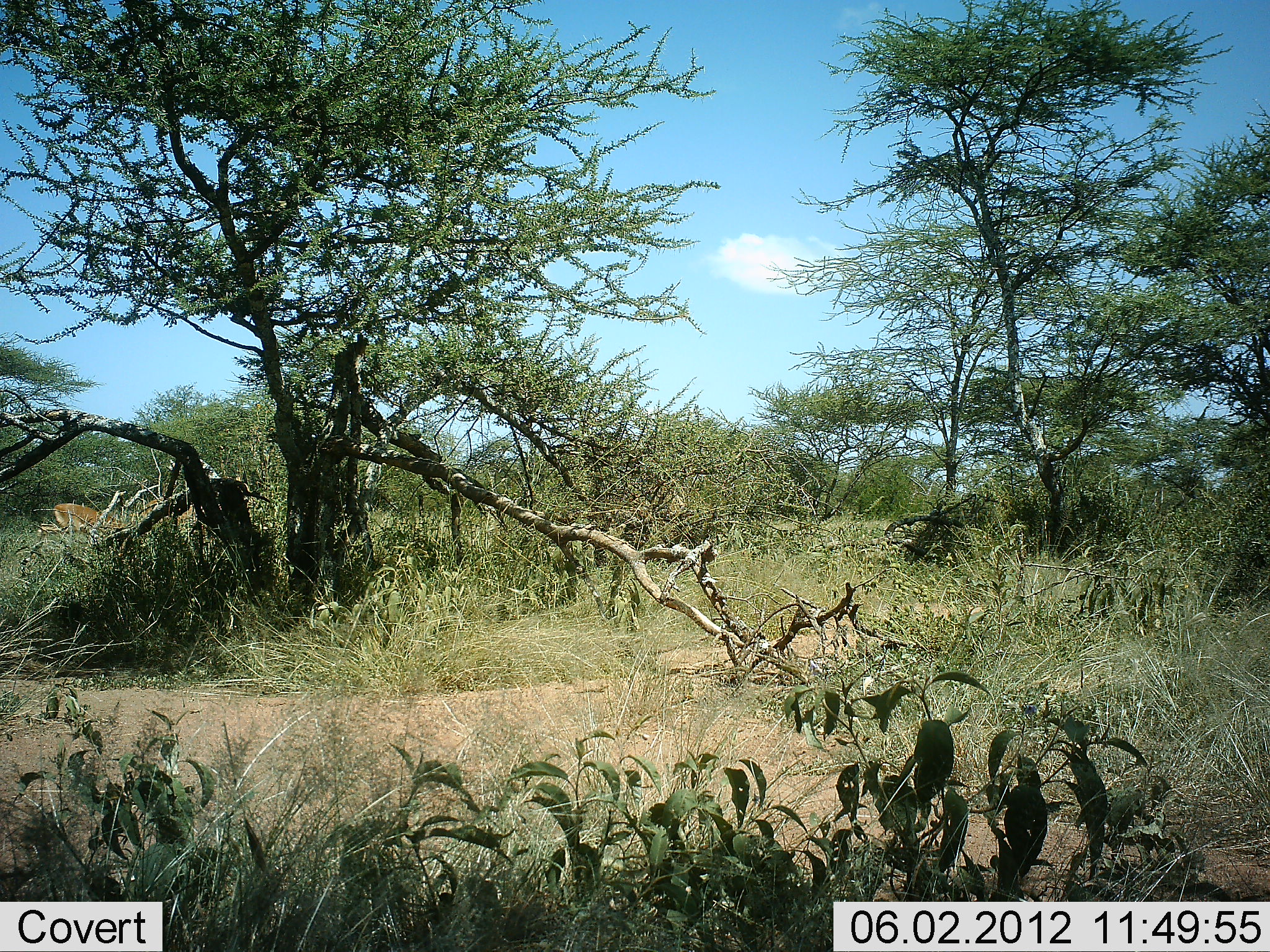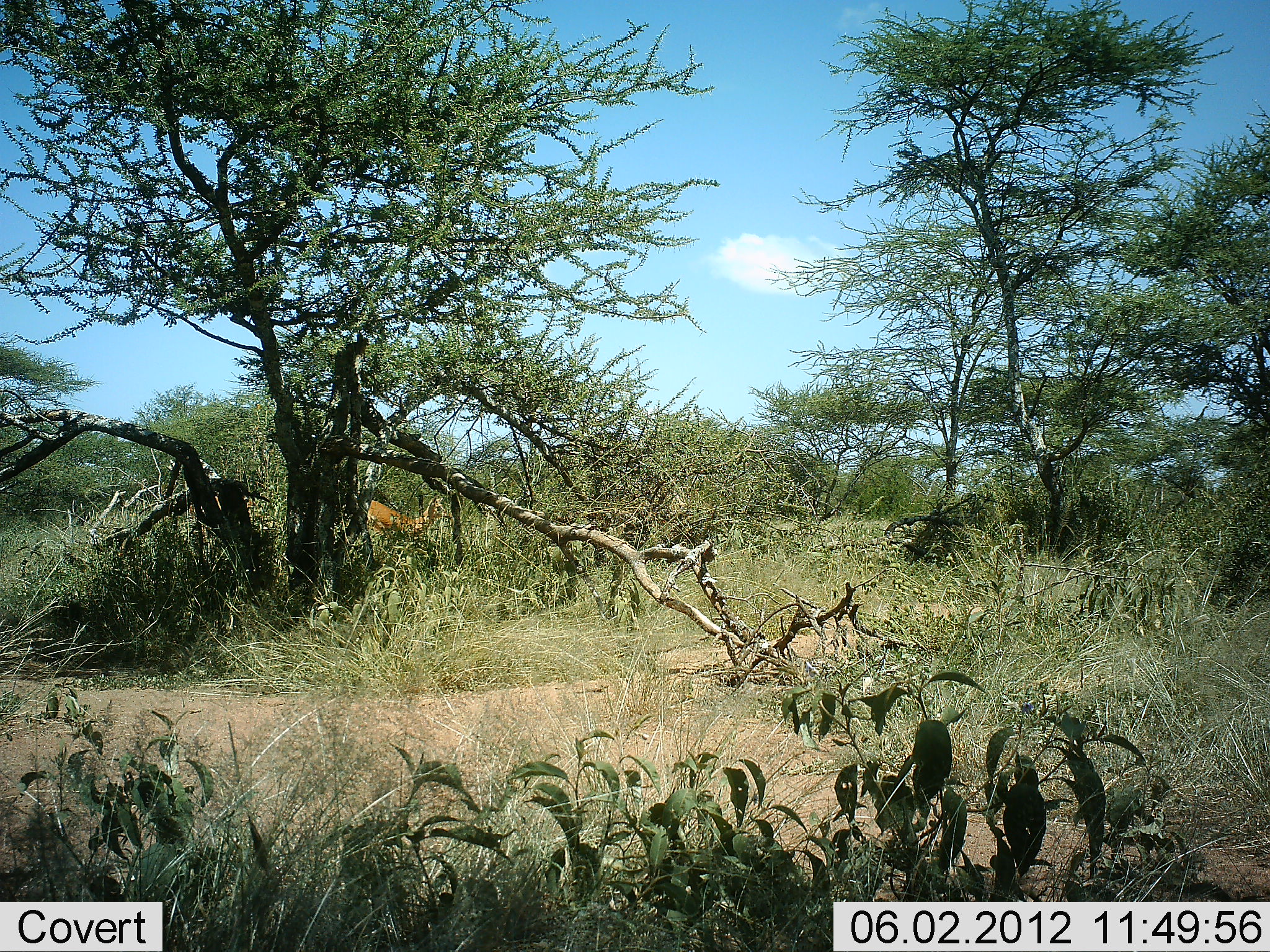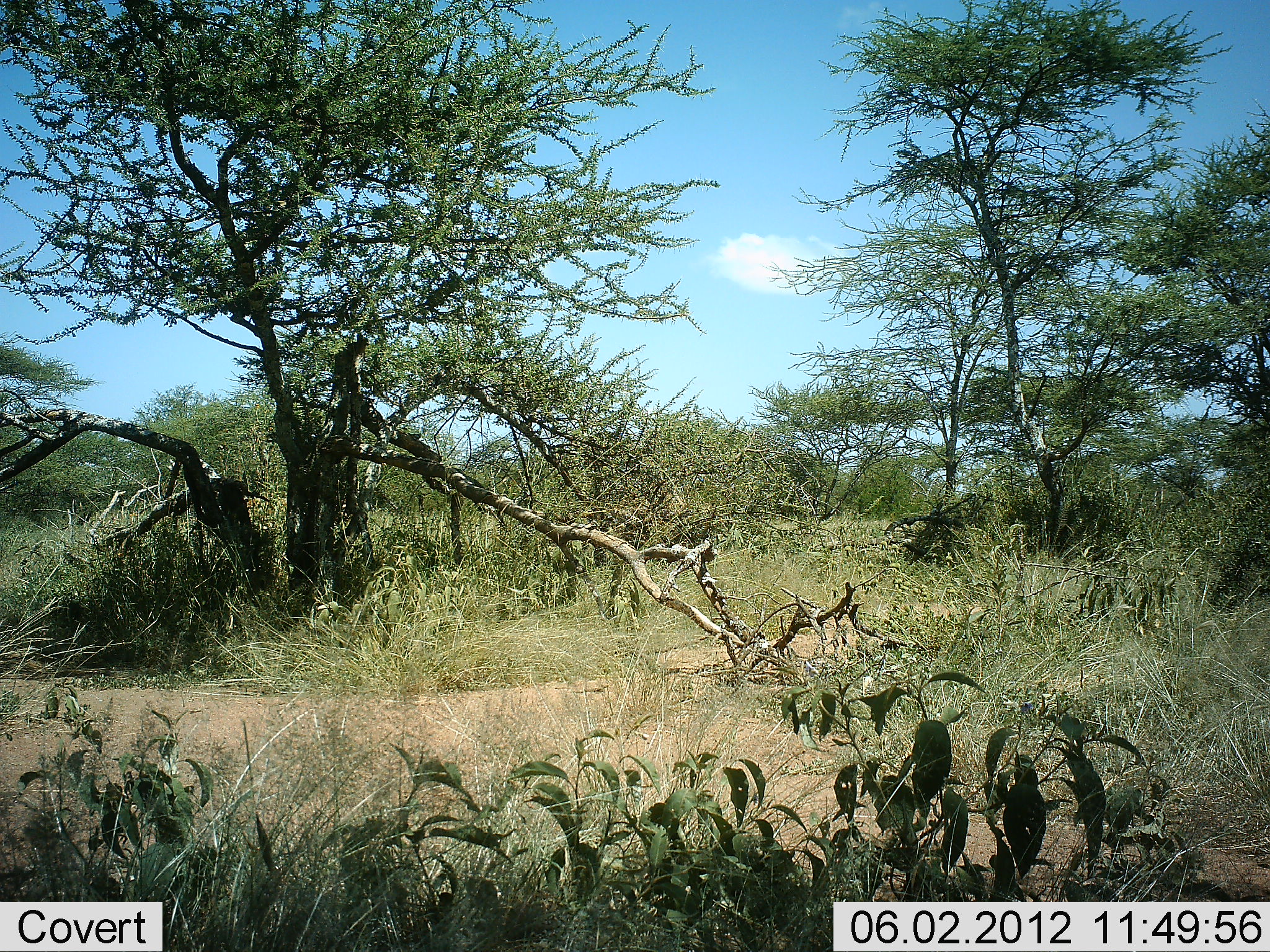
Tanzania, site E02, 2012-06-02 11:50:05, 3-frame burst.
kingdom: Animalia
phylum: Chordata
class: Mammalia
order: Artiodactyla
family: Bovidae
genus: Aepyceros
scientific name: Aepyceros melampus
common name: impala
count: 1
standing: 0%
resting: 0%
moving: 100%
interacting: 0%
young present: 0%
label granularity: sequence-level